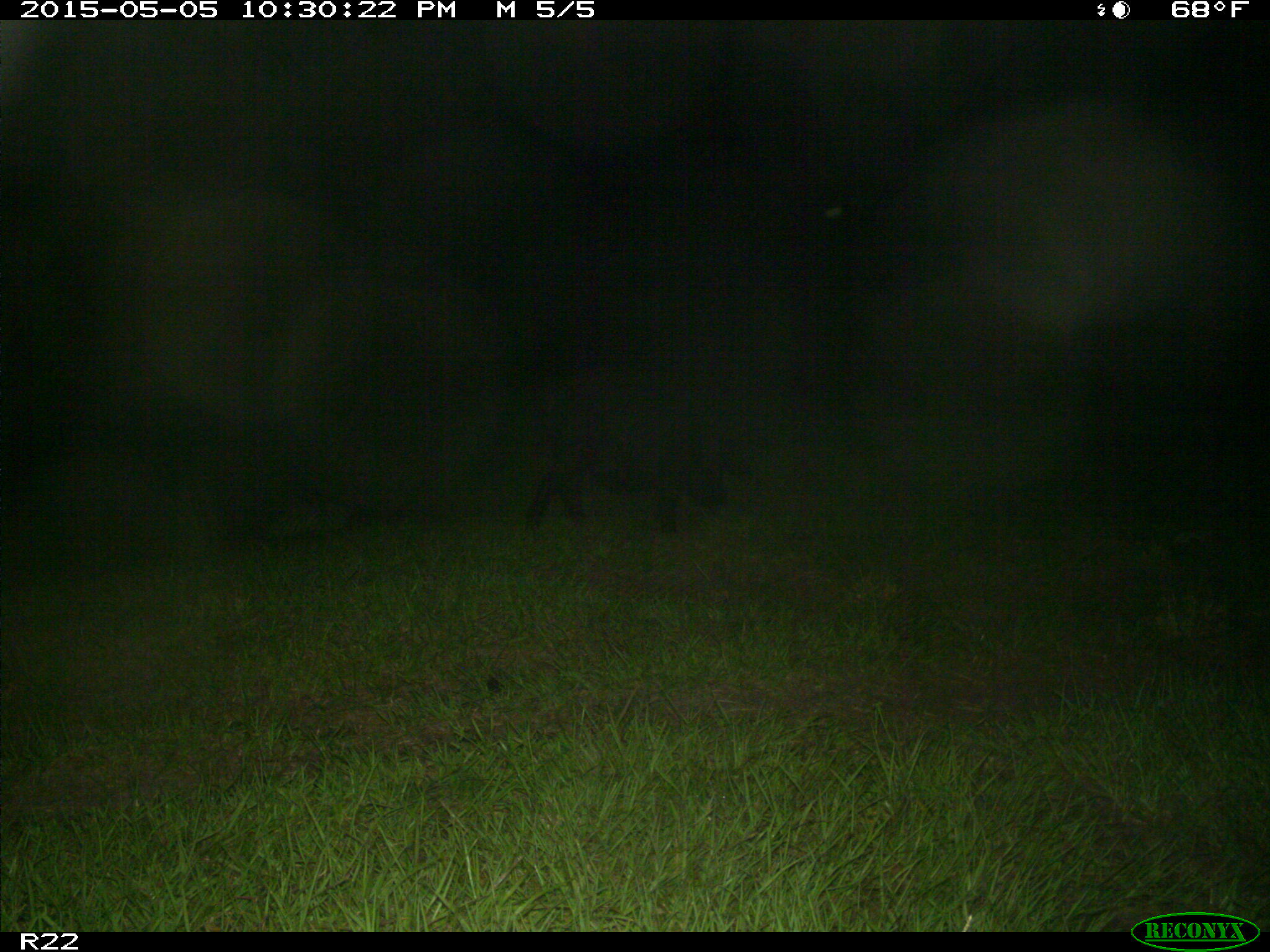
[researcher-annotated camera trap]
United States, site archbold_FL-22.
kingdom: Animalia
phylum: Chordata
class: Mammalia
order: Artiodactyla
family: Suidae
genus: Sus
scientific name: Sus scrofa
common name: wild boar